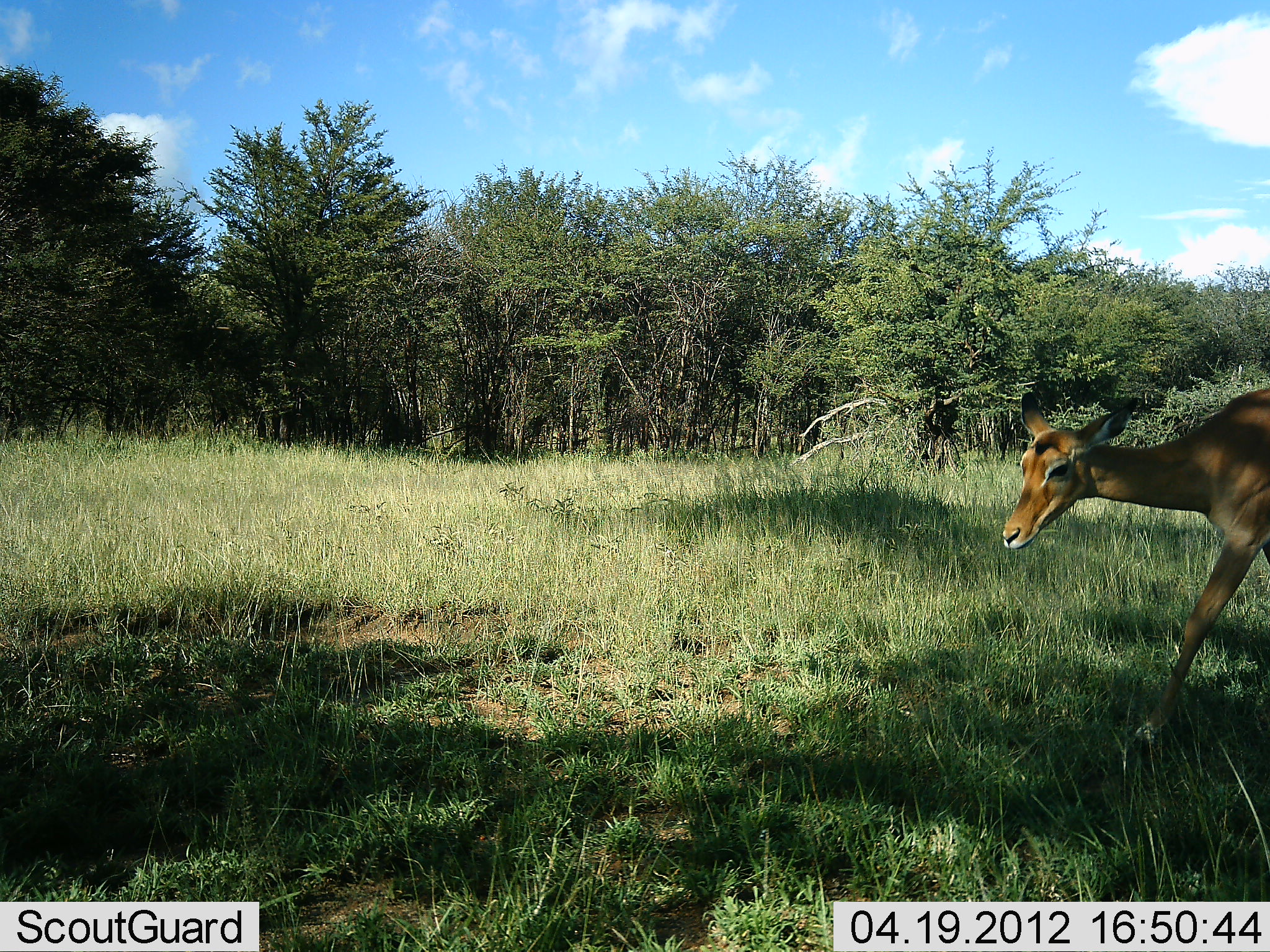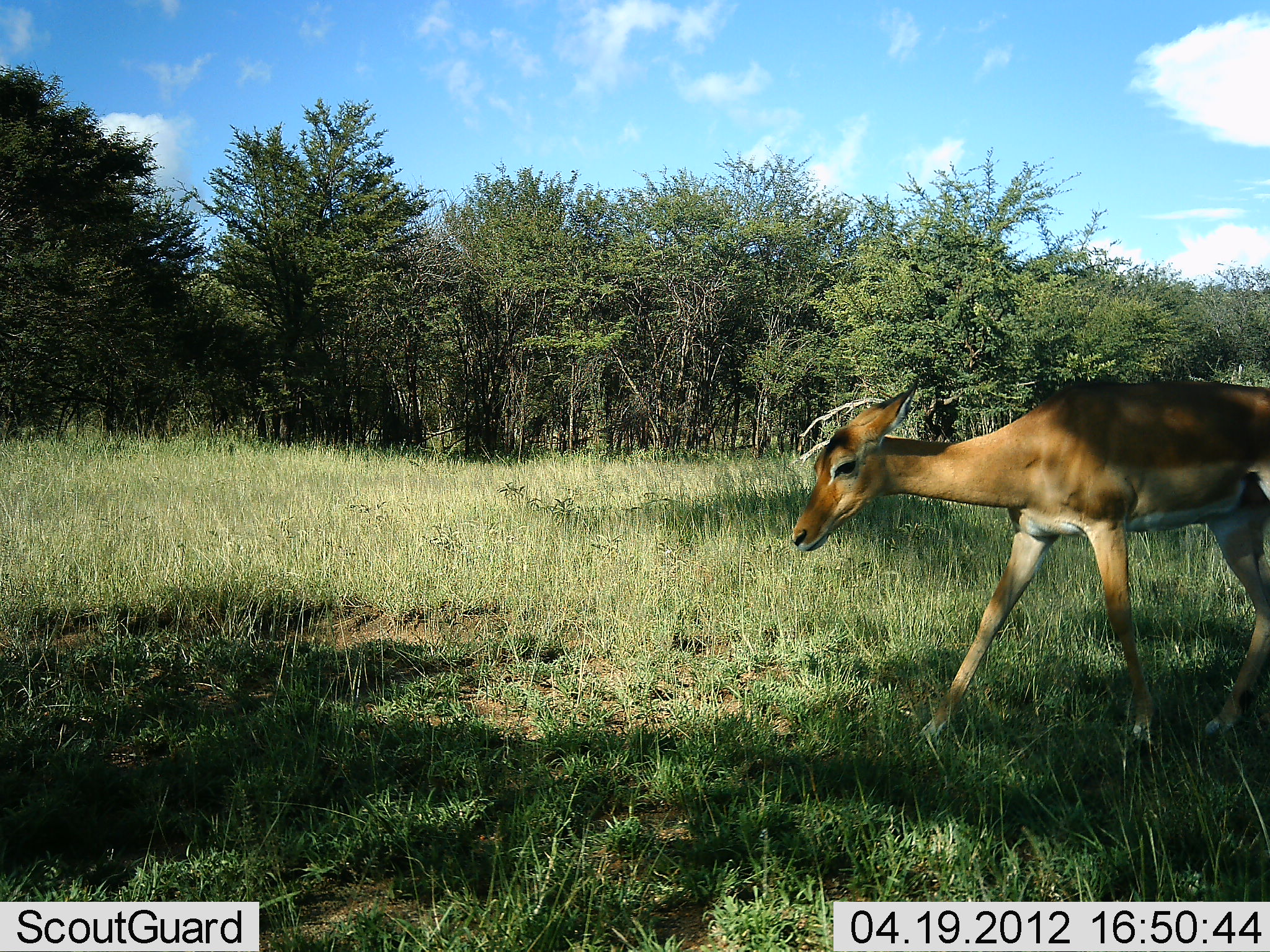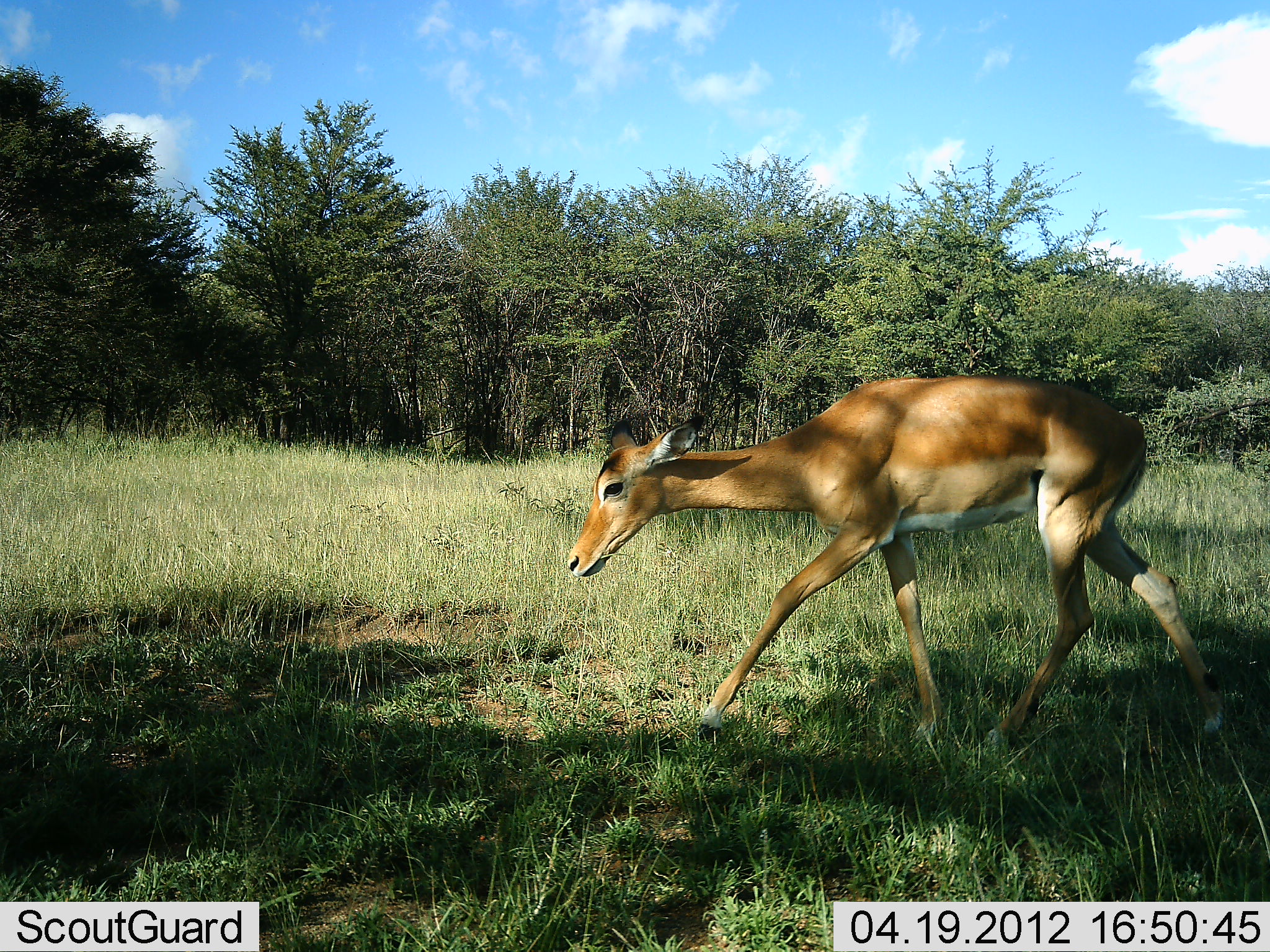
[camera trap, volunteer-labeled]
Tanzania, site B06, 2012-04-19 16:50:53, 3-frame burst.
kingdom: Animalia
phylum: Chordata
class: Mammalia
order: Artiodactyla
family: Bovidae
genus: Aepyceros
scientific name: Aepyceros melampus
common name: impala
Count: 1.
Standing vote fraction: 0%.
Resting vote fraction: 0%.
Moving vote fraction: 100%.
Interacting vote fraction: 0%.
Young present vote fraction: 0%.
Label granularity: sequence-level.